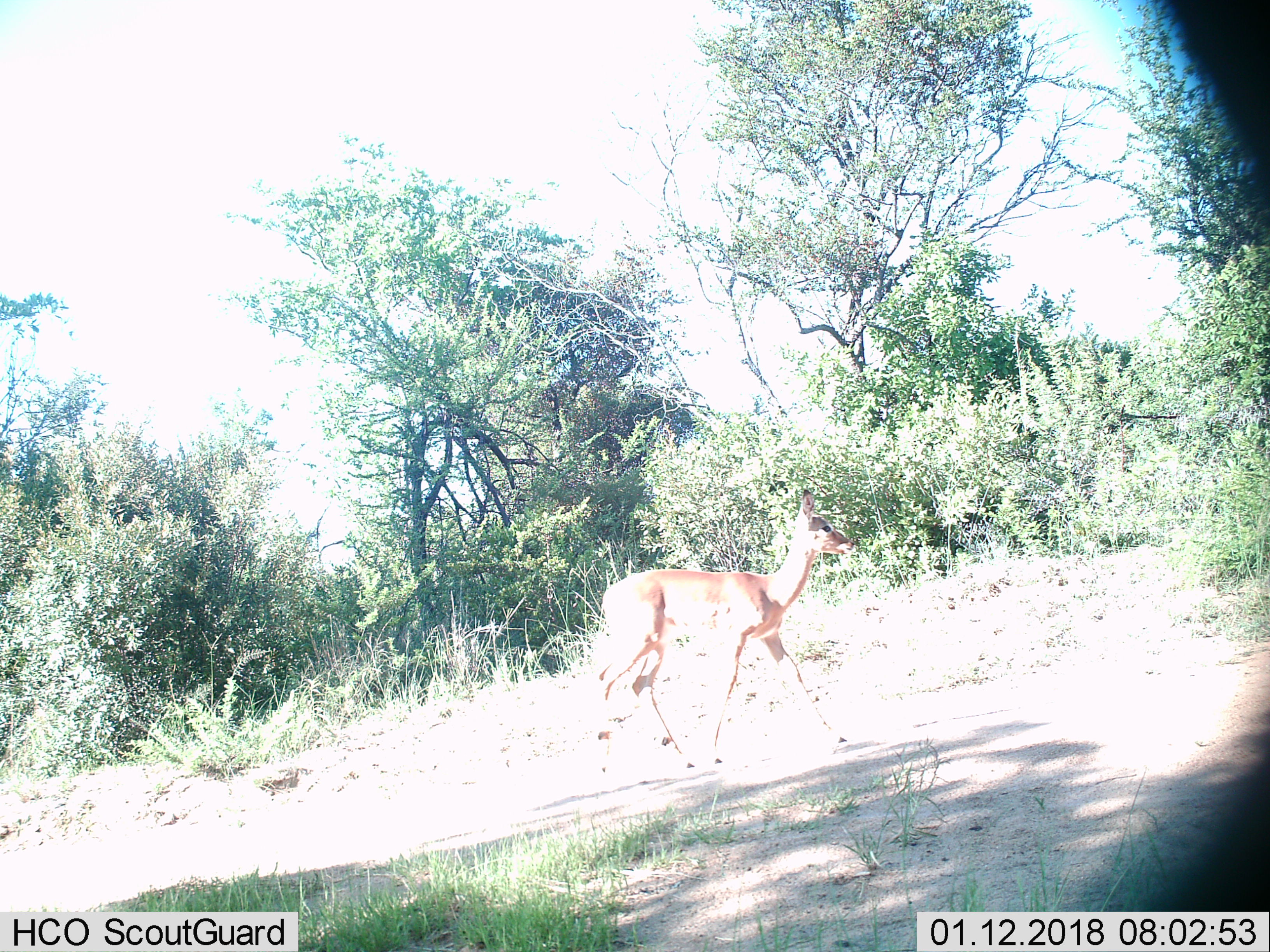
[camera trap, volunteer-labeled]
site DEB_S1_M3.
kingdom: Animalia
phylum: Chordata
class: Mammalia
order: Artiodactyla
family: Bovidae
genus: Aepyceros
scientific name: Aepyceros melampus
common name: impala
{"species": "impala (Aepyceros melampus)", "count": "1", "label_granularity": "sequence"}